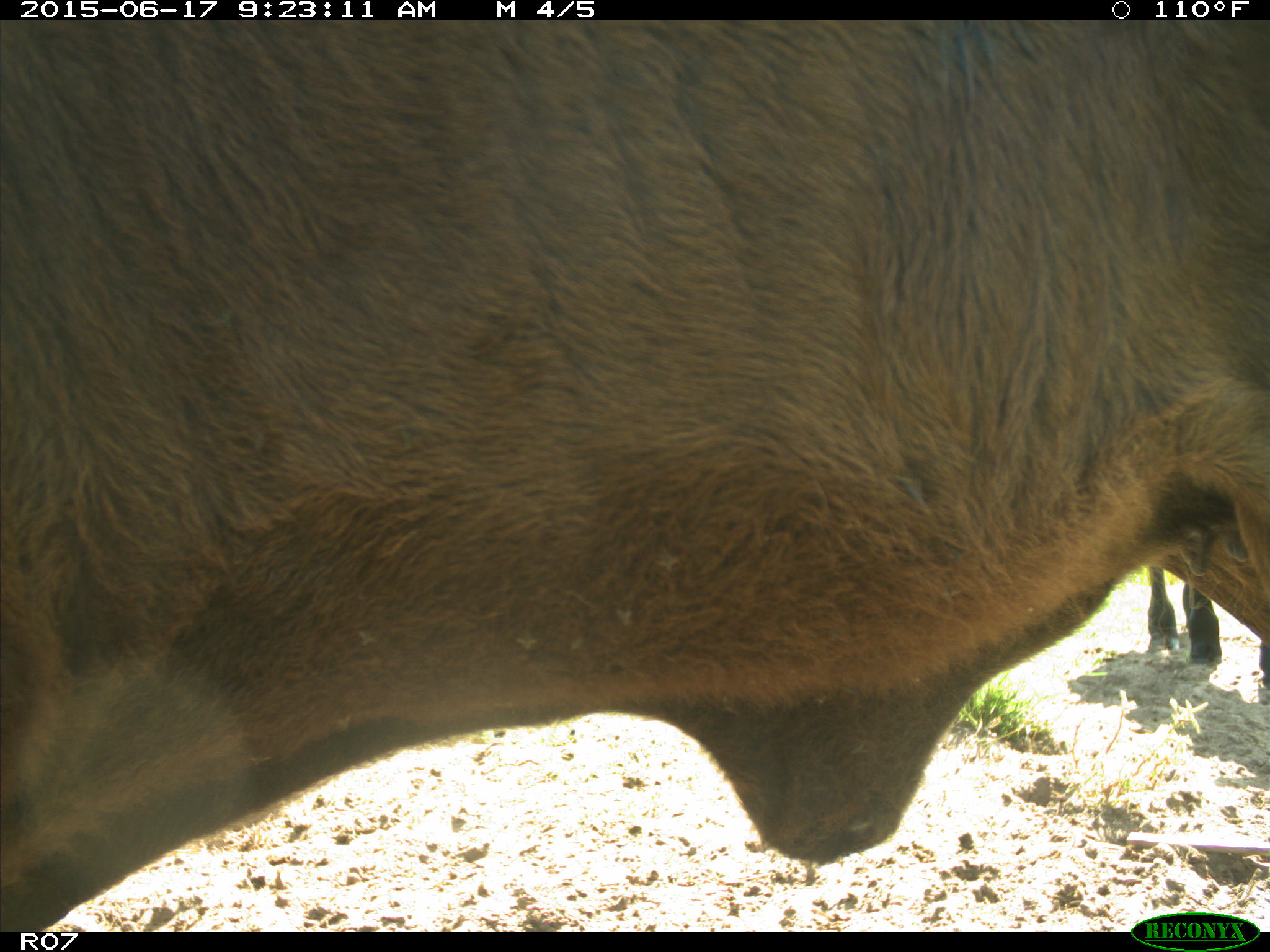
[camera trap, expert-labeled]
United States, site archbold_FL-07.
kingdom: Animalia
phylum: Chordata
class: Mammalia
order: Artiodactyla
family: Bovidae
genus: Bos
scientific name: Bos taurus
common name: domestic cow